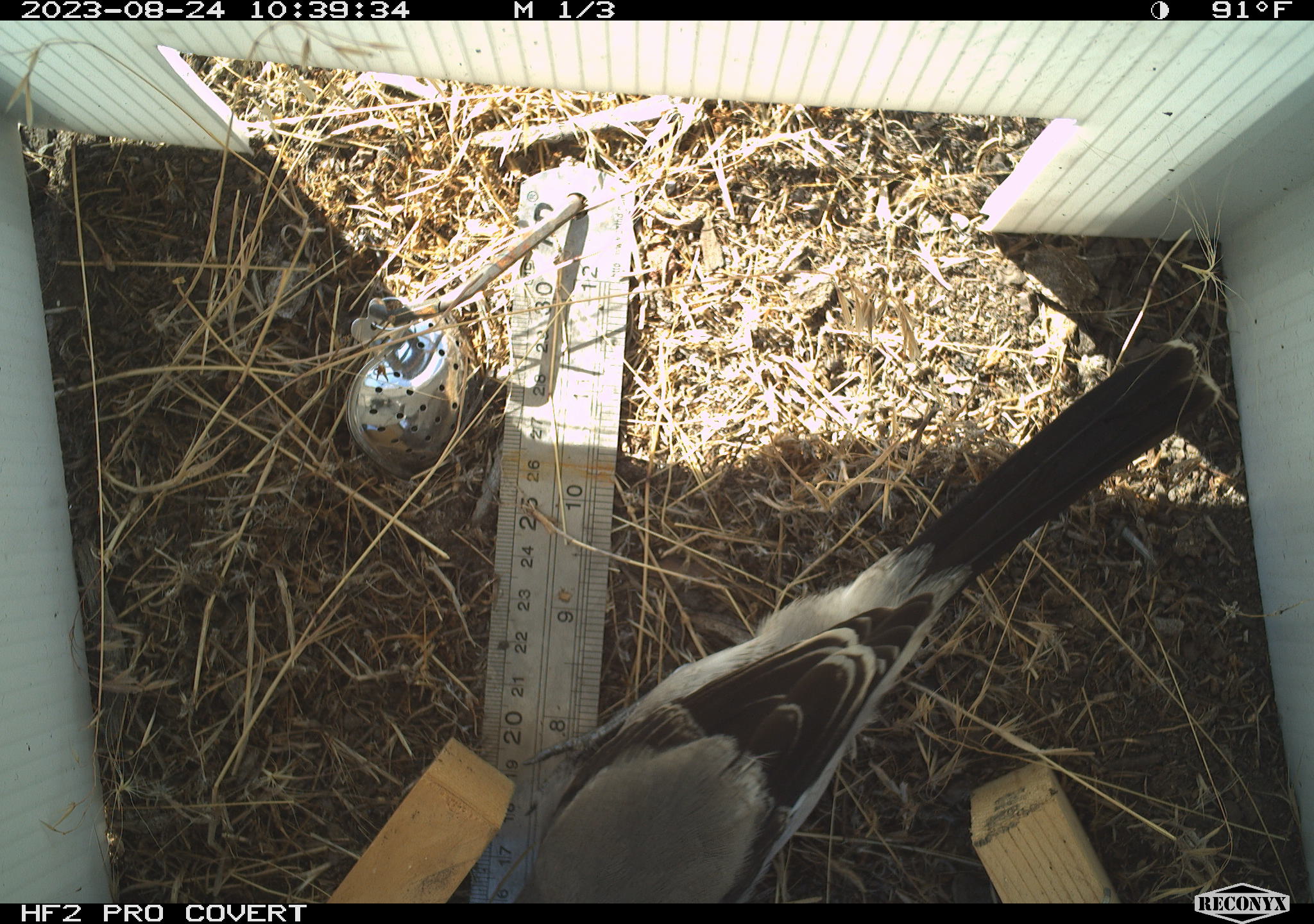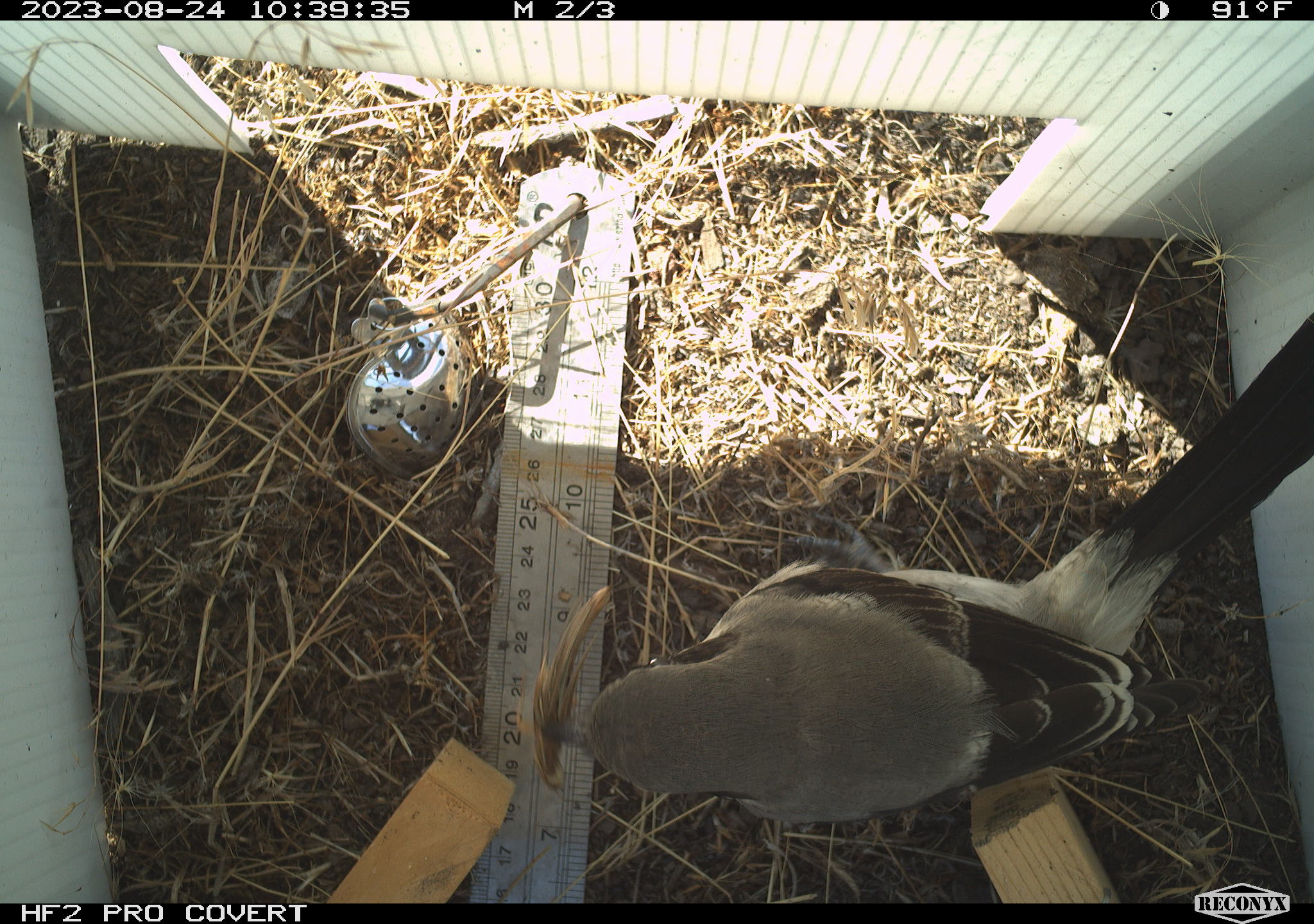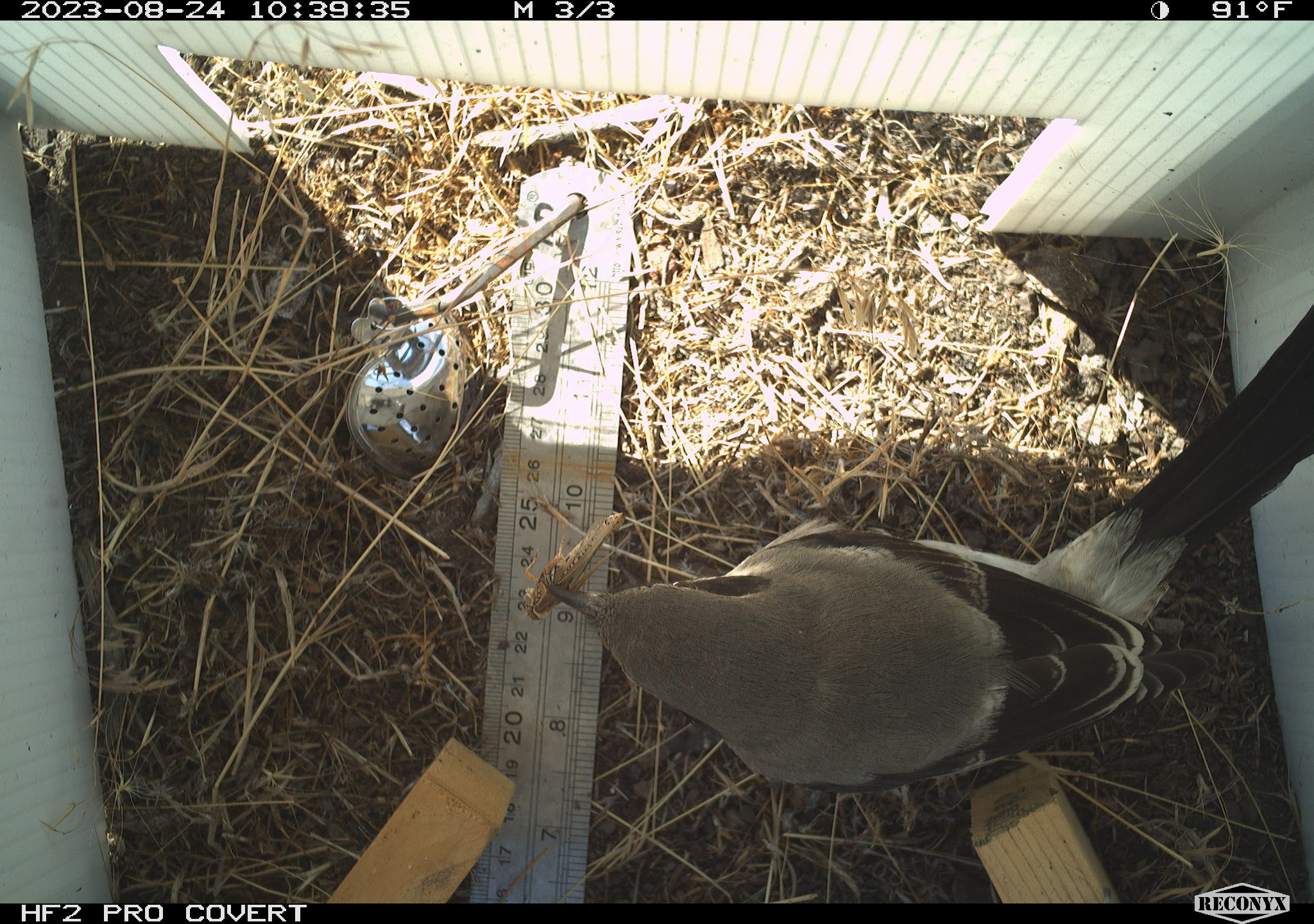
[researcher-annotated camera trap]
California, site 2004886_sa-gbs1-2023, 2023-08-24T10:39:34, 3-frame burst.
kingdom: Animalia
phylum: Chordata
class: Aves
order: Passeriformes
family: Laniidae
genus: Lanius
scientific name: Lanius ludovicianus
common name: loggerhead shrike